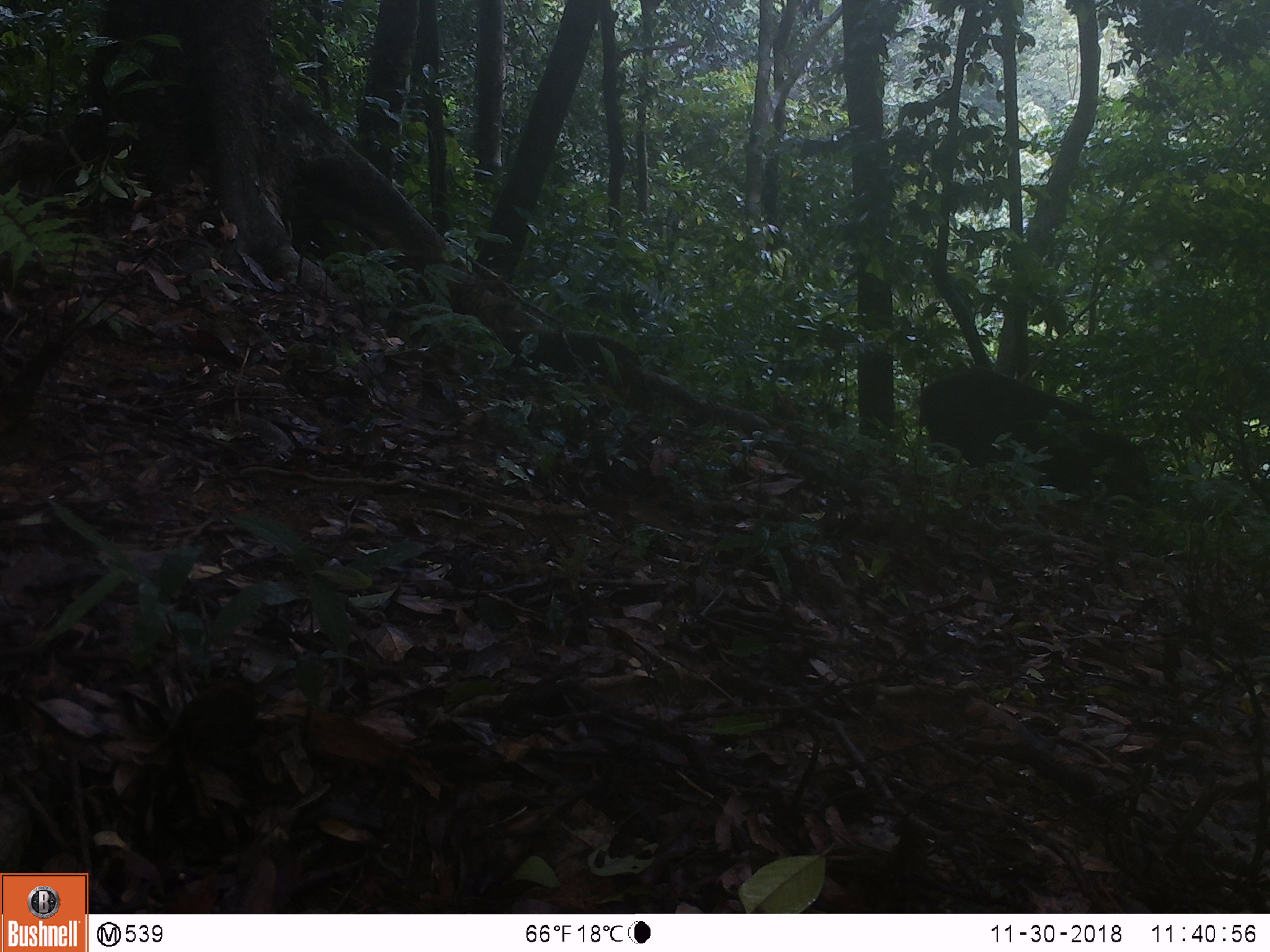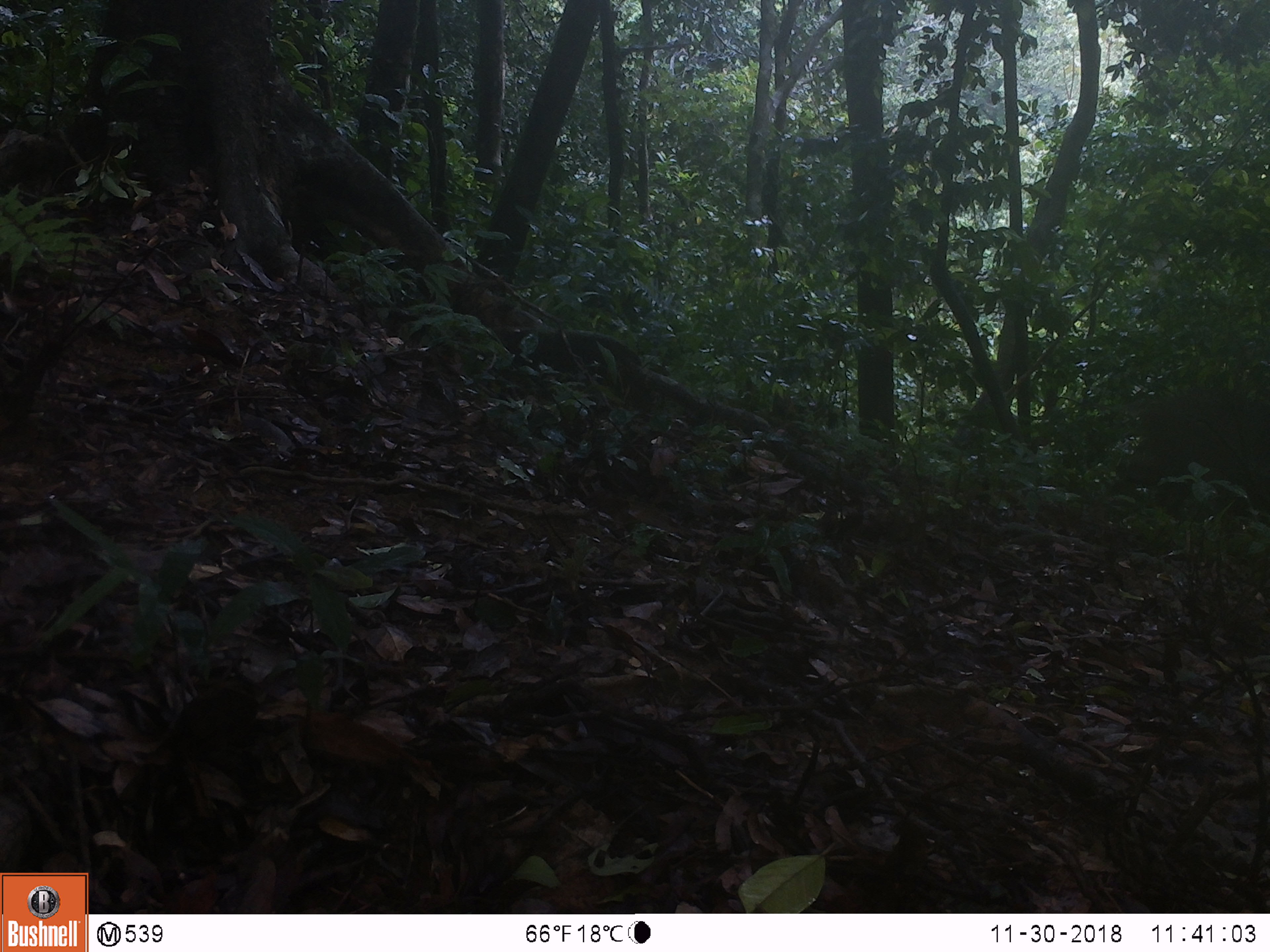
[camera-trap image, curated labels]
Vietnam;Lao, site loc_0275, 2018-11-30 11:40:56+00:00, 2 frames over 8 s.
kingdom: Animalia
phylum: Chordata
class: Mammalia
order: Artiodactyla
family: Suidae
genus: Sus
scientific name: Sus scrofa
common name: eurasian wild pig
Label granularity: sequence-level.